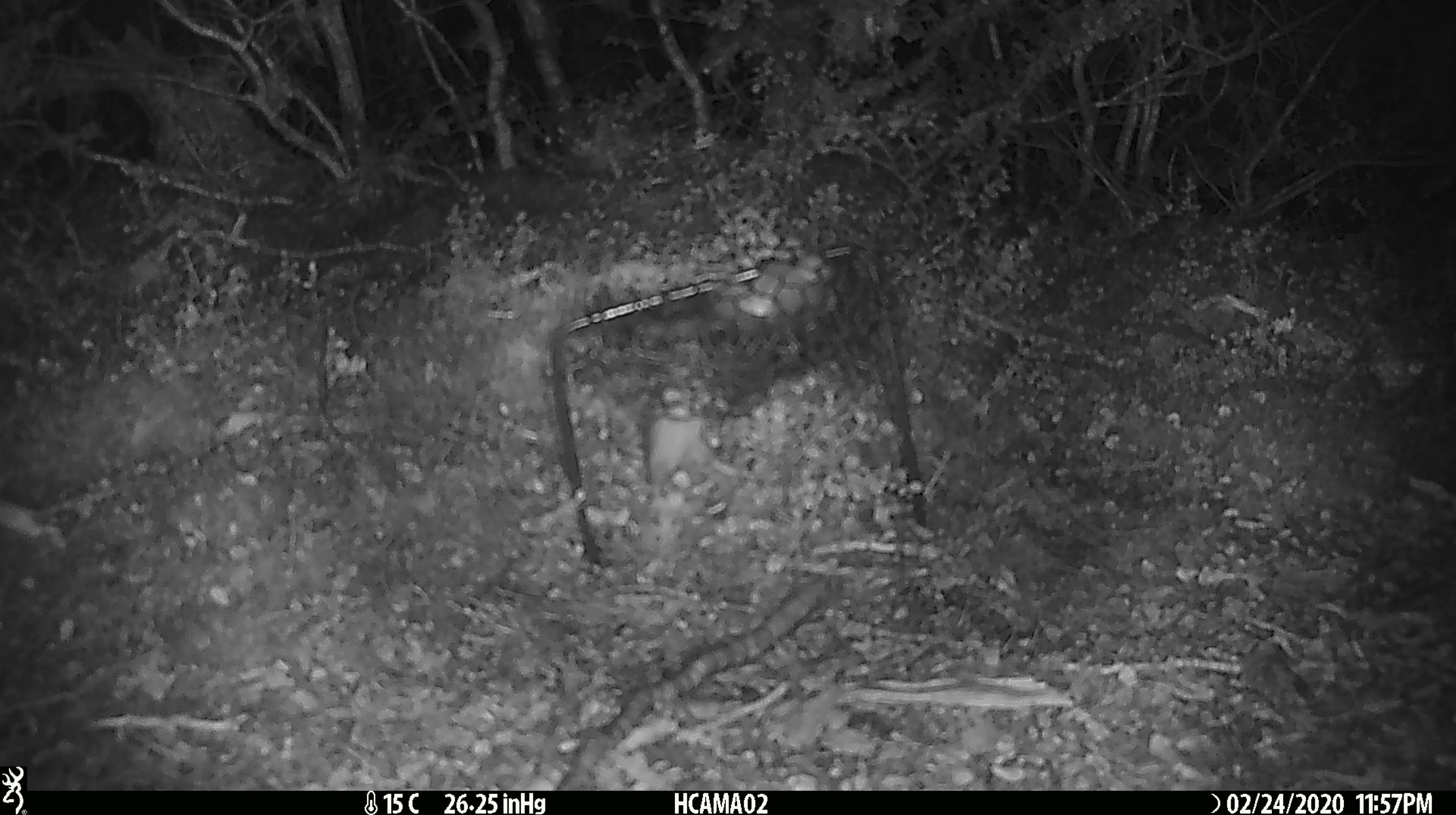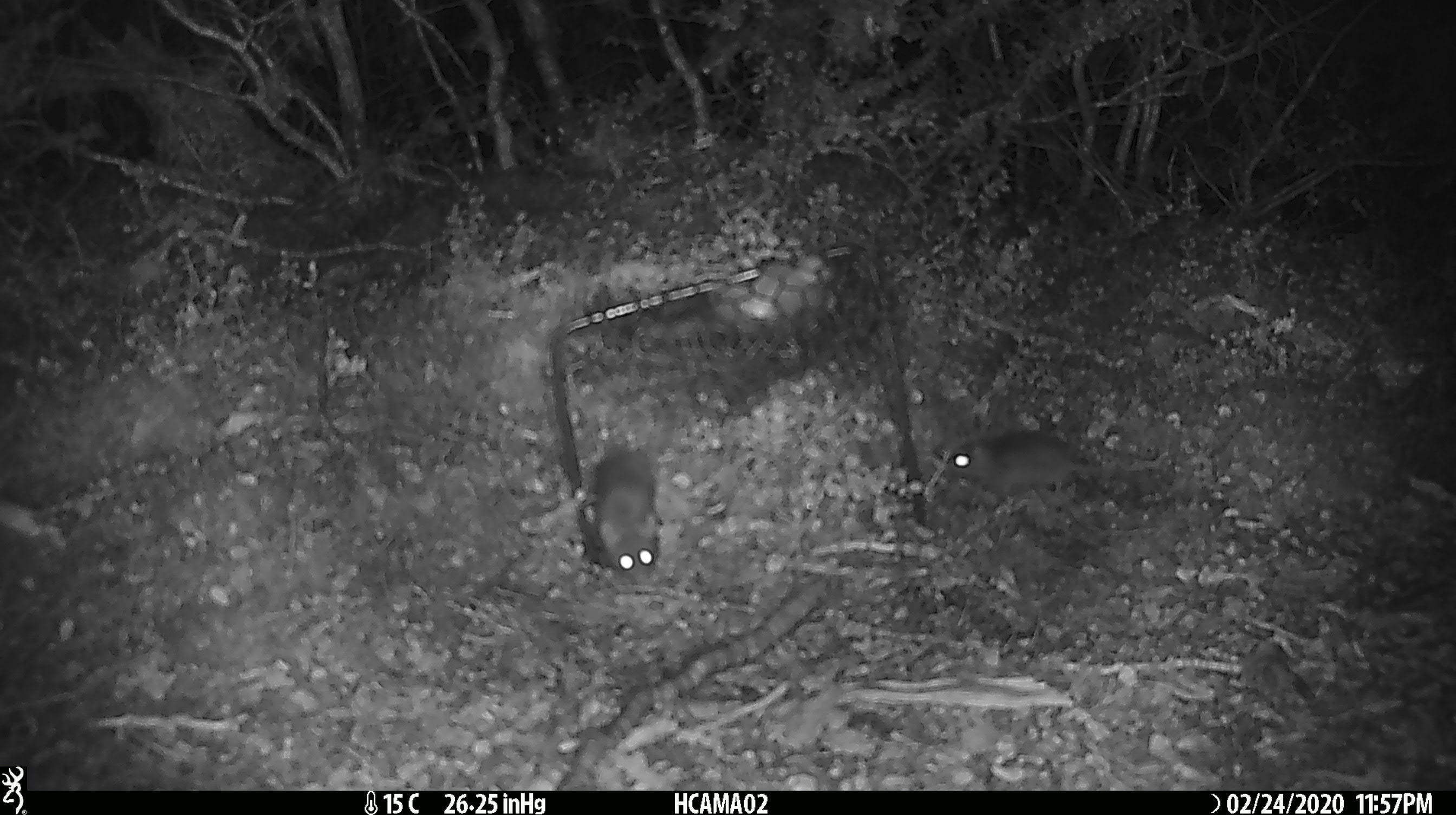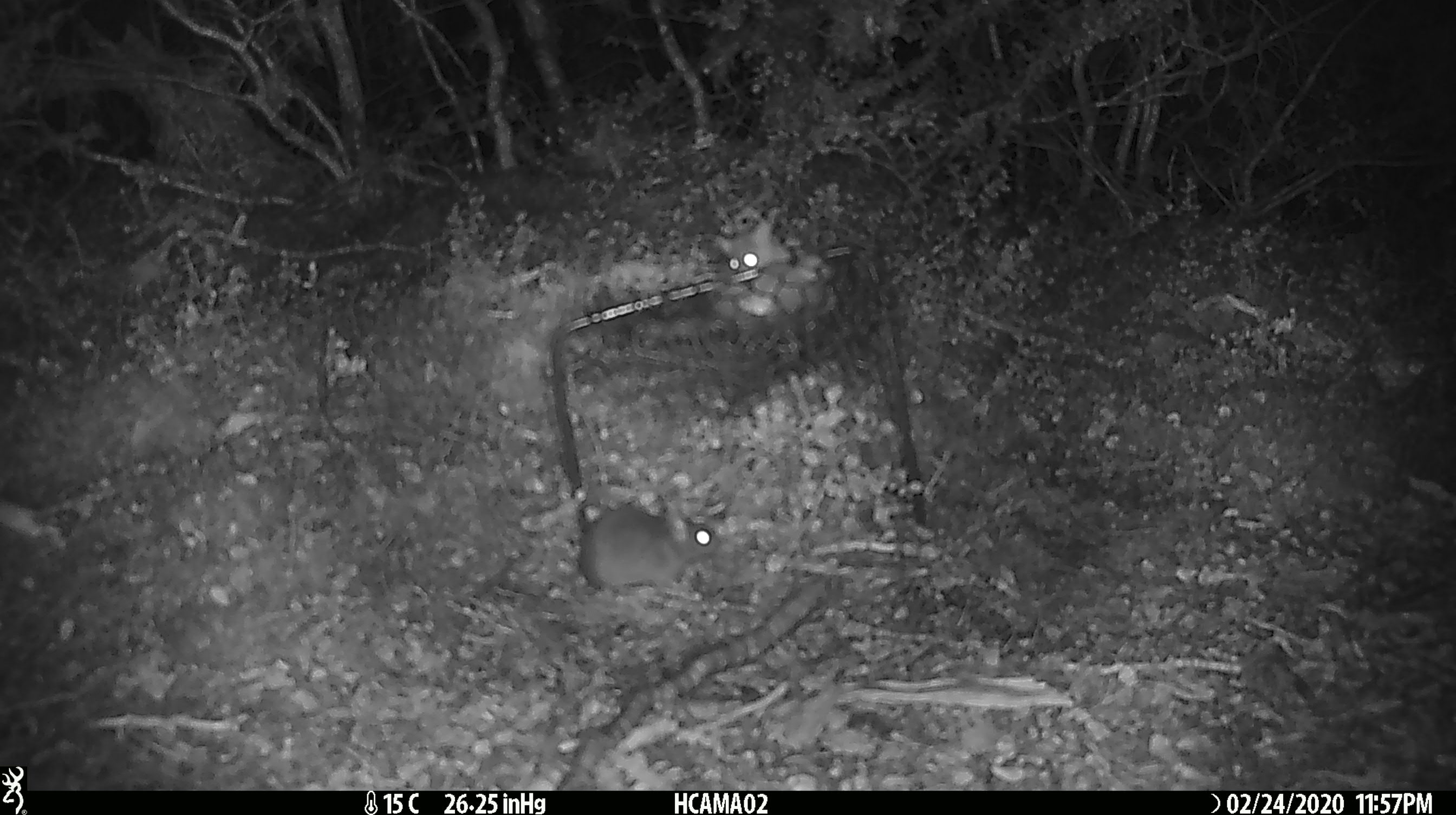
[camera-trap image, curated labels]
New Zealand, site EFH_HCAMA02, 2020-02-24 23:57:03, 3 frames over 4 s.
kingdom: Animalia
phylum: Chordata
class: Mammalia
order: Rodentia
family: Muridae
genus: Mus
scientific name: Mus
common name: mouse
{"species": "mouse (Mus)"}